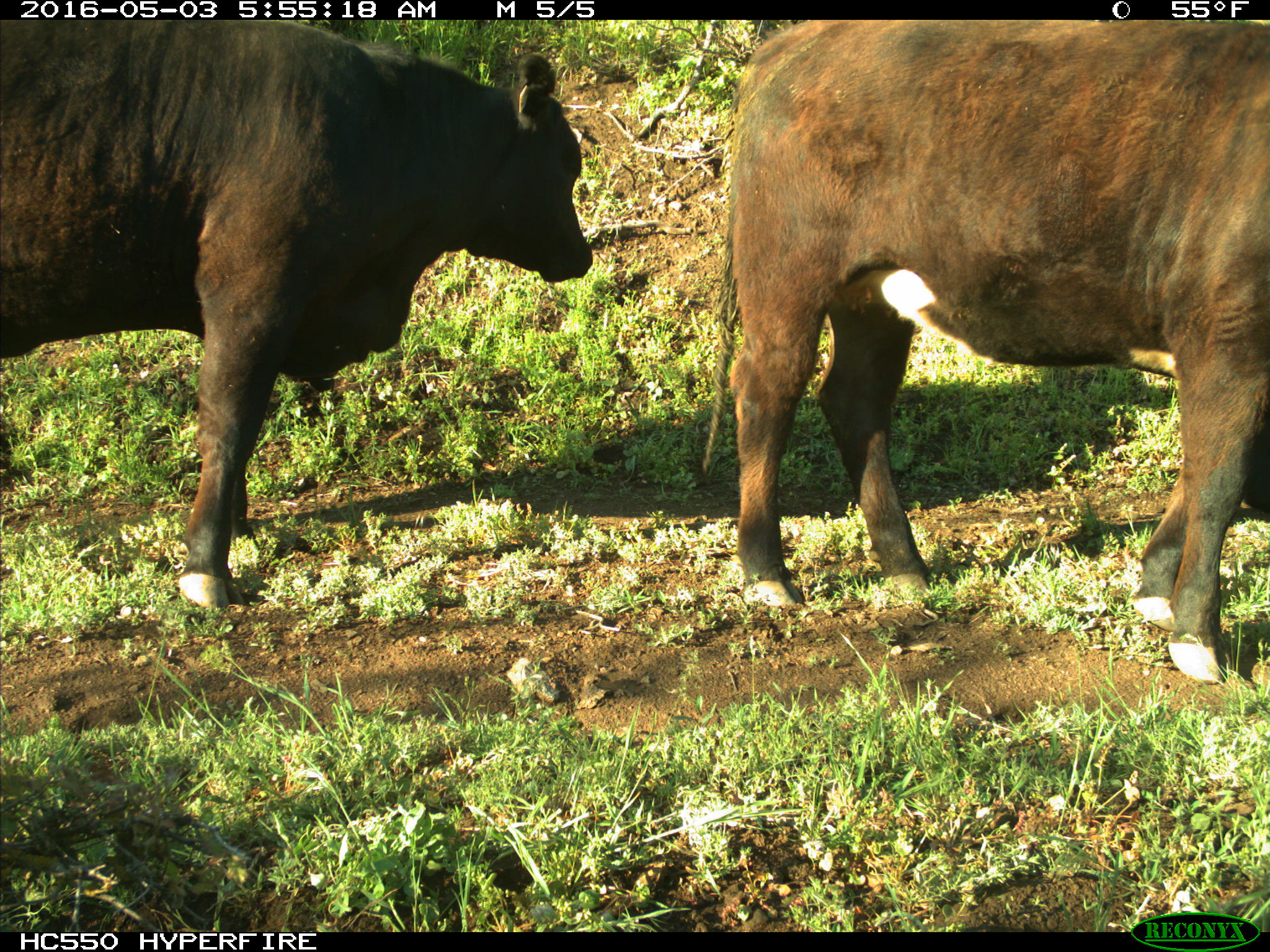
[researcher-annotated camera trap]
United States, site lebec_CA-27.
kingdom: Animalia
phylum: Chordata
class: Mammalia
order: Artiodactyla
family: Bovidae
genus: Bos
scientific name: Bos taurus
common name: domestic cow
Bos taurus (domestic cow).